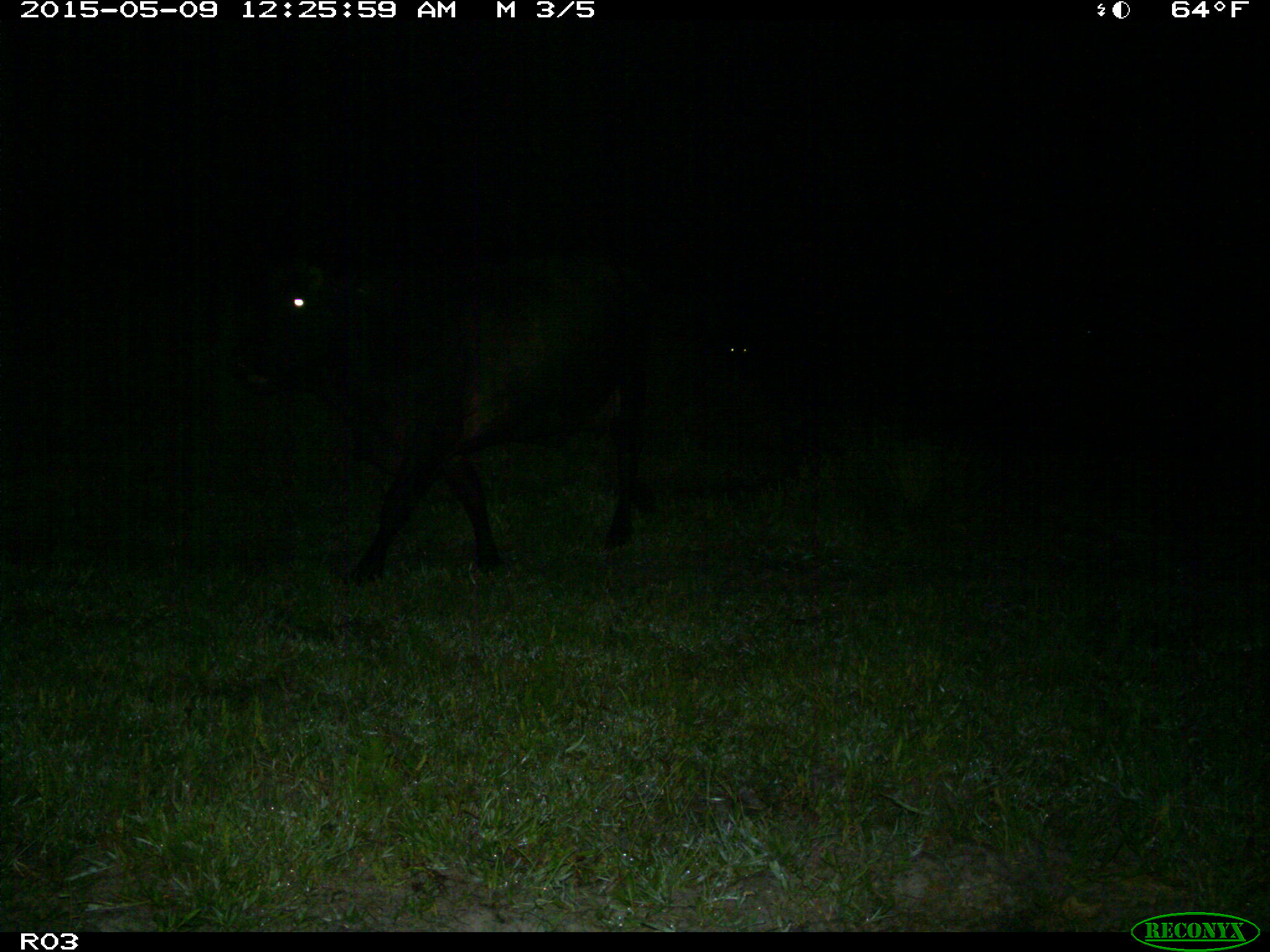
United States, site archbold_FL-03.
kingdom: Animalia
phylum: Chordata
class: Mammalia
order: Artiodactyla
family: Bovidae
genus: Bos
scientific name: Bos taurus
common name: domestic cow